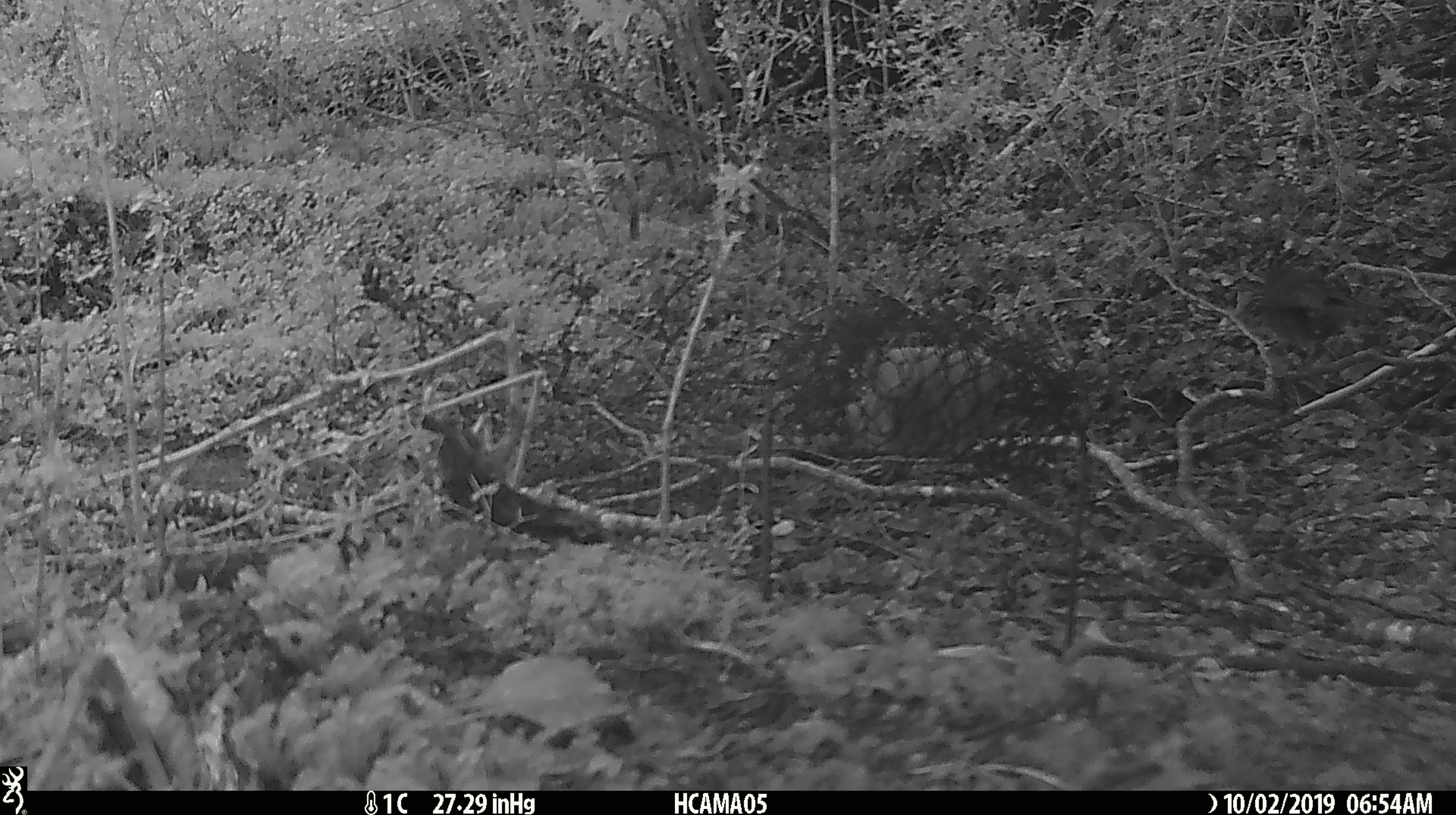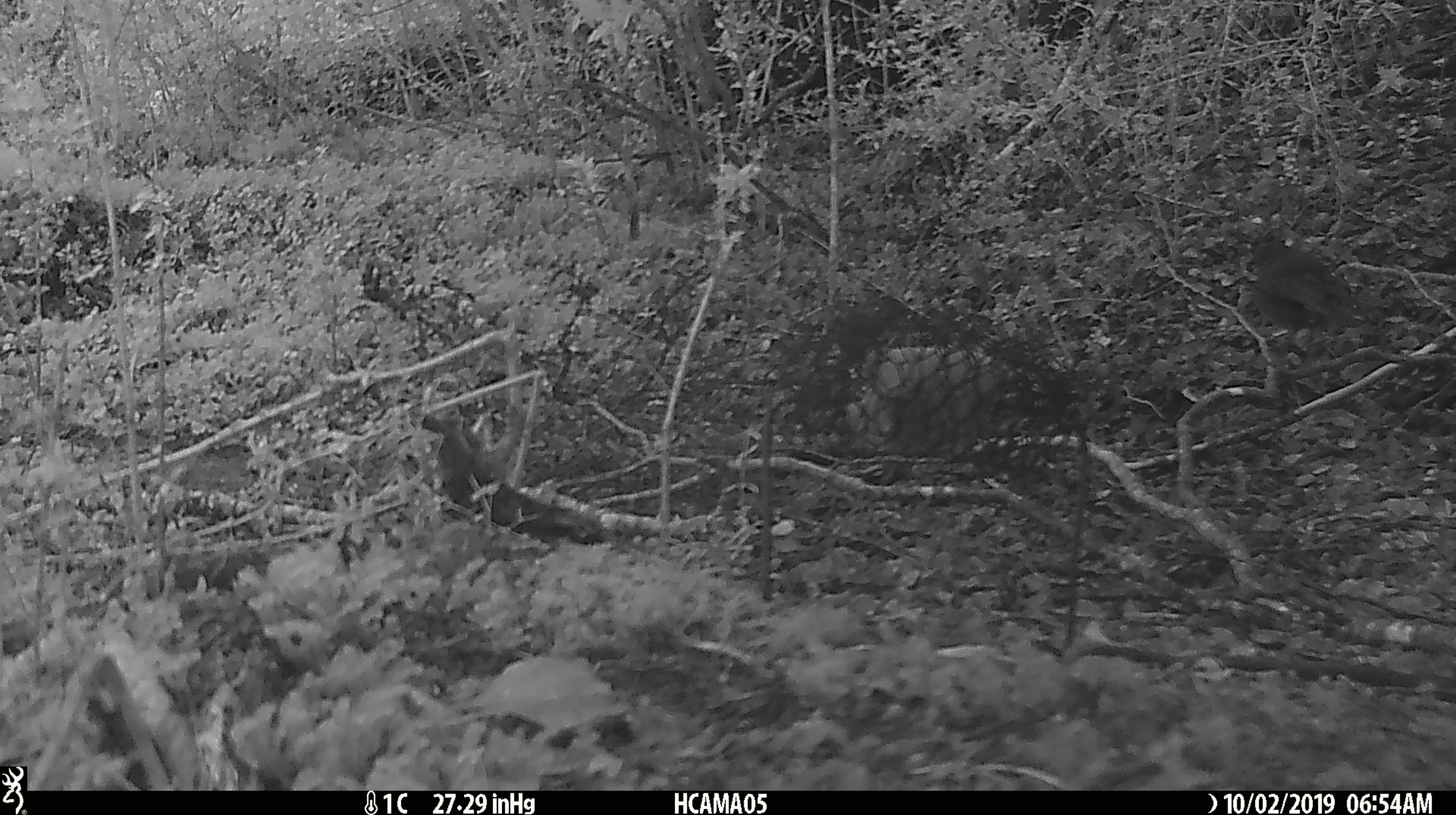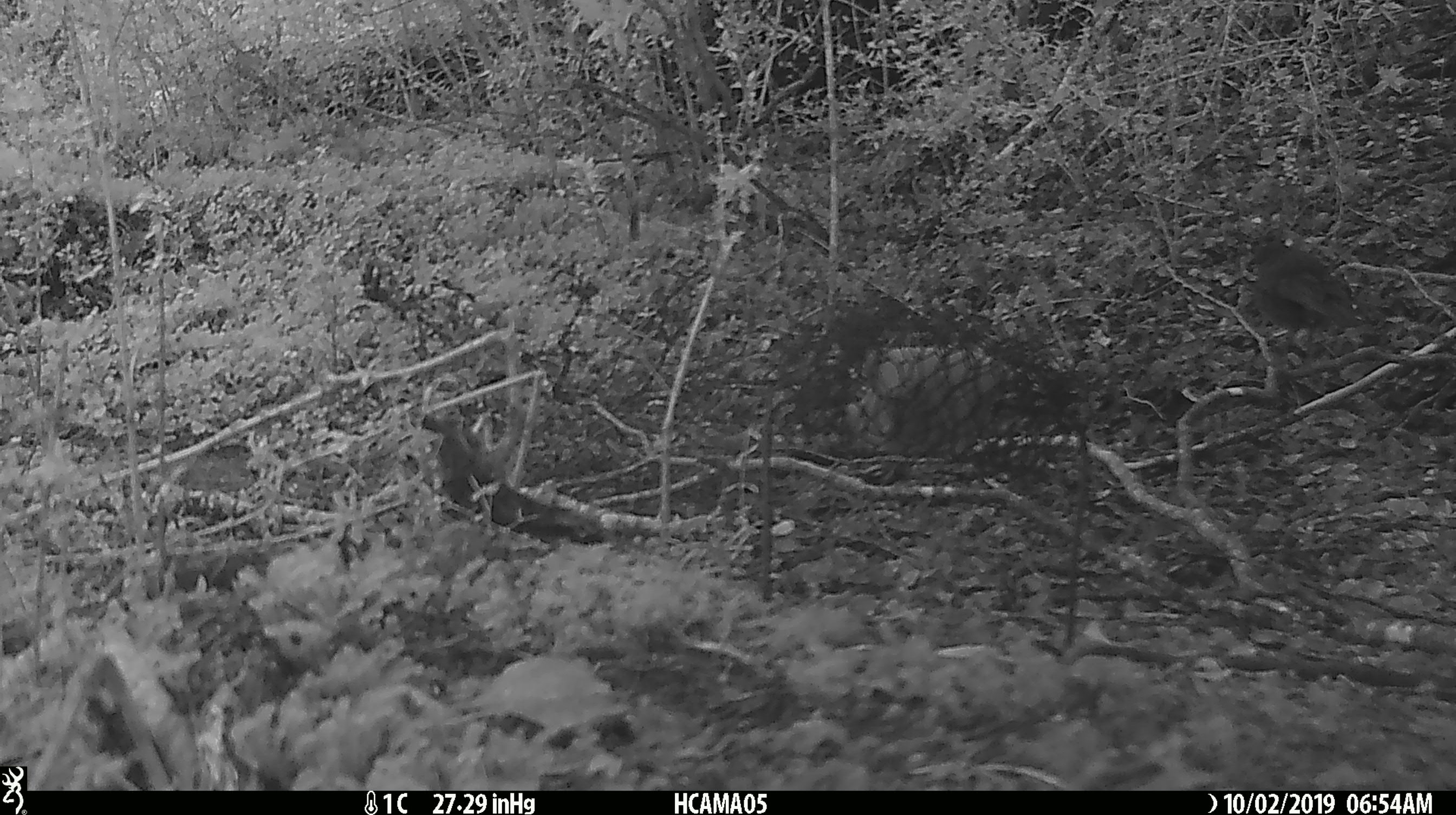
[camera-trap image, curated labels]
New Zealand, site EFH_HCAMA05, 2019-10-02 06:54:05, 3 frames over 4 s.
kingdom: Animalia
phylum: Chordata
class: Aves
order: Passeriformes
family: Petroicidae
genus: Petroica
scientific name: Petroica australis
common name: new zealand robin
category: robin